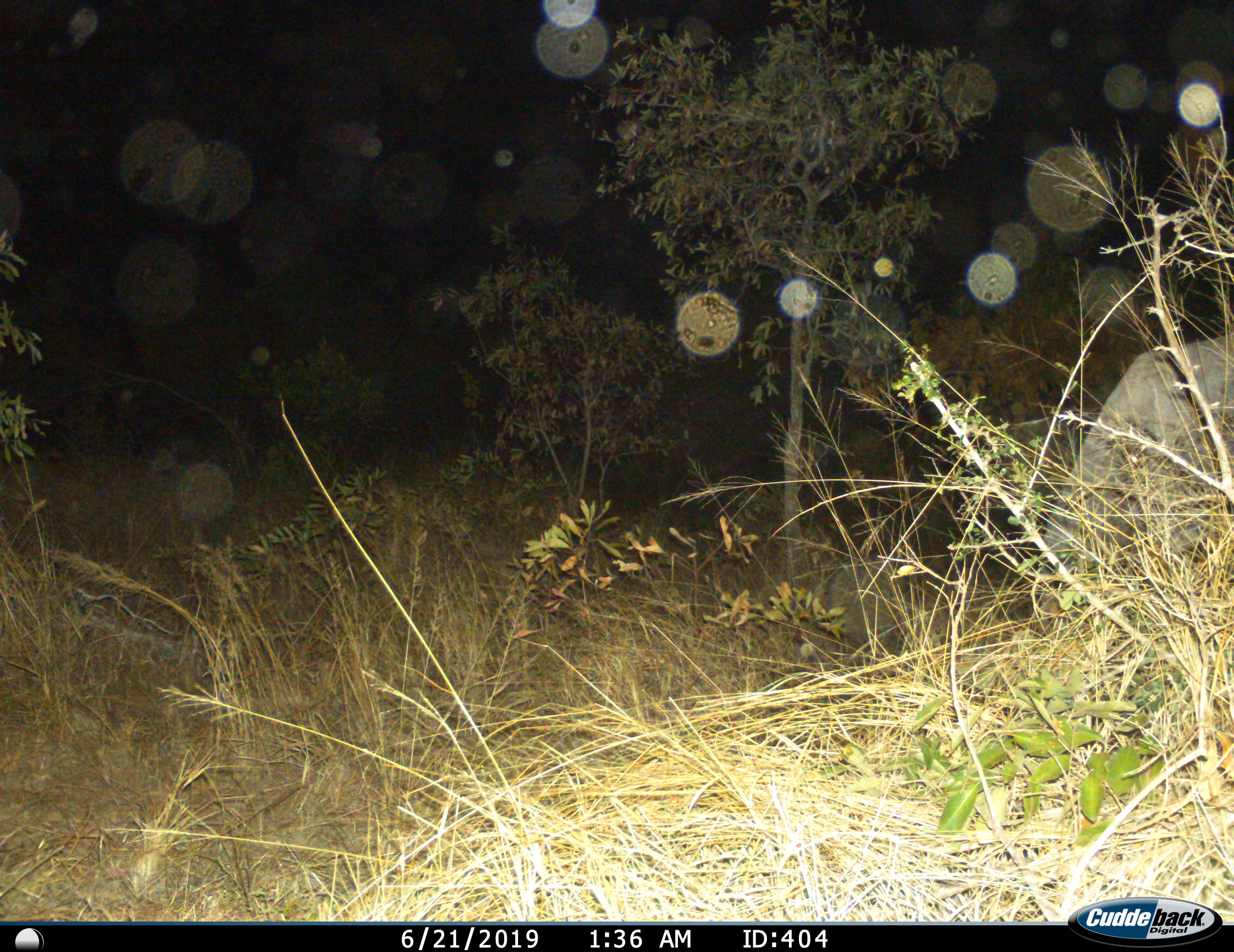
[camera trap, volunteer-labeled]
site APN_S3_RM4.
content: unidentified animal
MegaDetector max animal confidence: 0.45